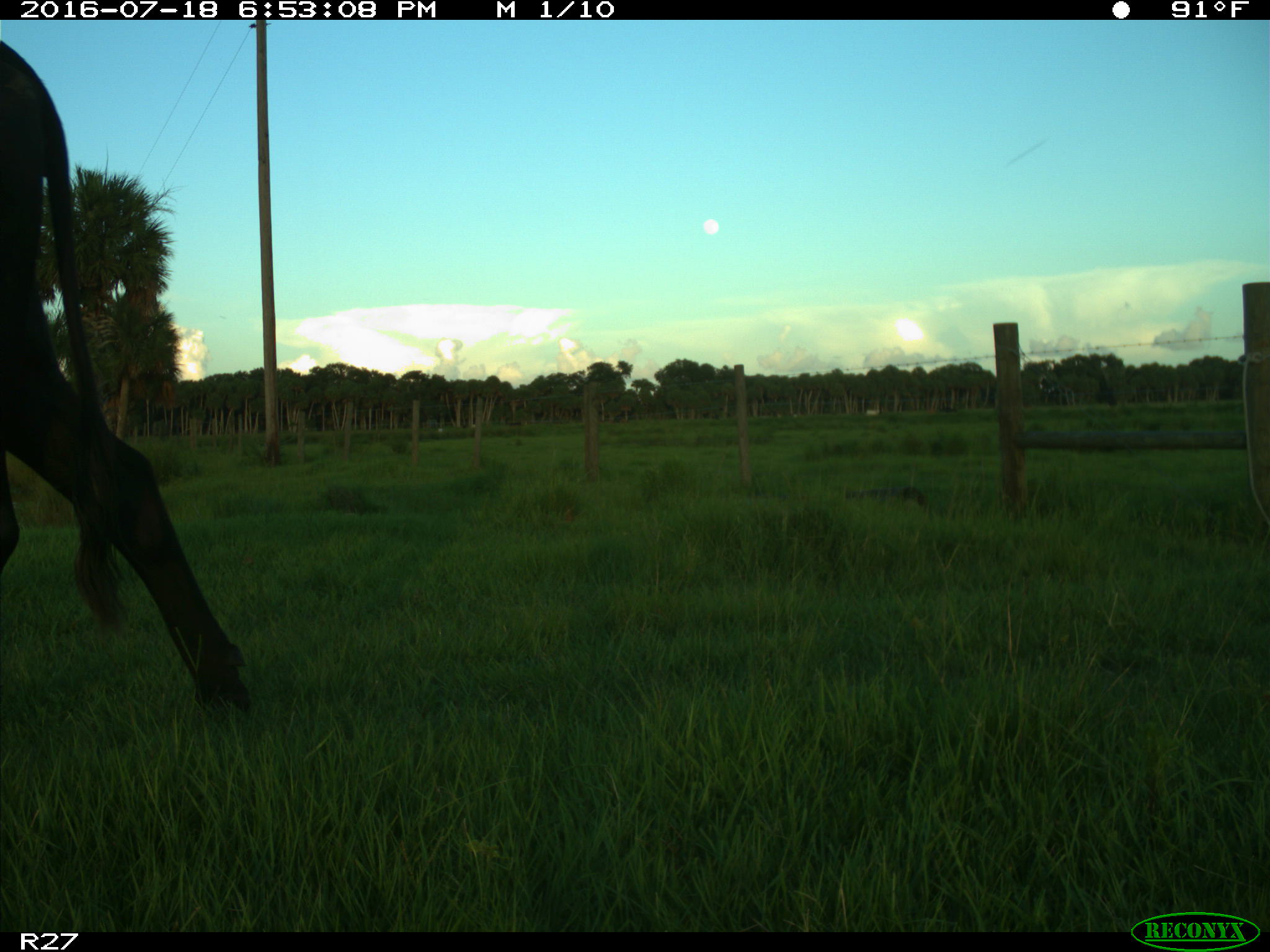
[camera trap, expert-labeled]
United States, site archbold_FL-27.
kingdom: Animalia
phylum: Chordata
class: Mammalia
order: Artiodactyla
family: Bovidae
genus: Bos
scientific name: Bos taurus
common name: domestic cow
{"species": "Bos taurus (domestic cow)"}